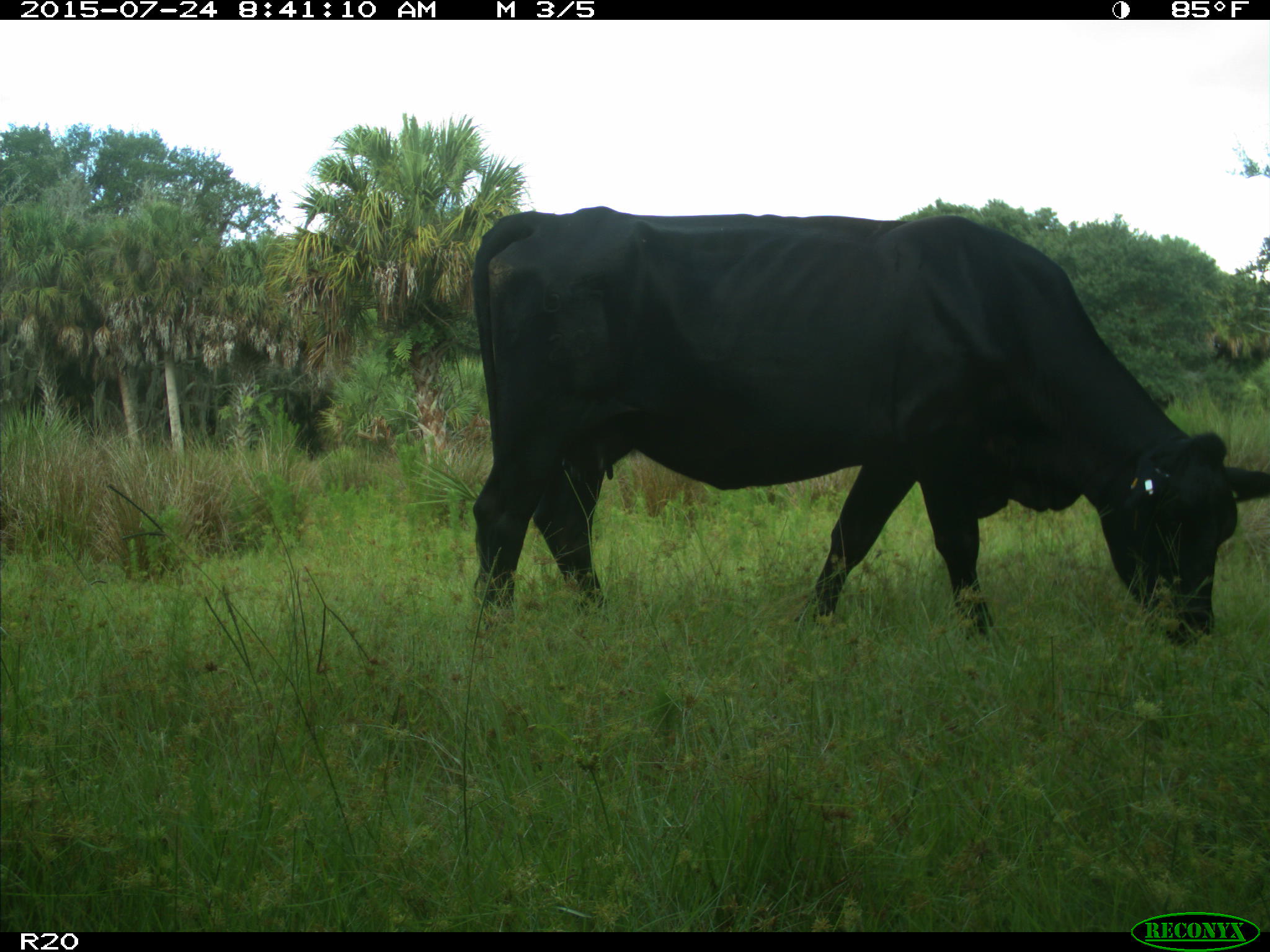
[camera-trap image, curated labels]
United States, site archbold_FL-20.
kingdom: Animalia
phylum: Chordata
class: Mammalia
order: Artiodactyla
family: Bovidae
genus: Bos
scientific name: Bos taurus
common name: domestic cow